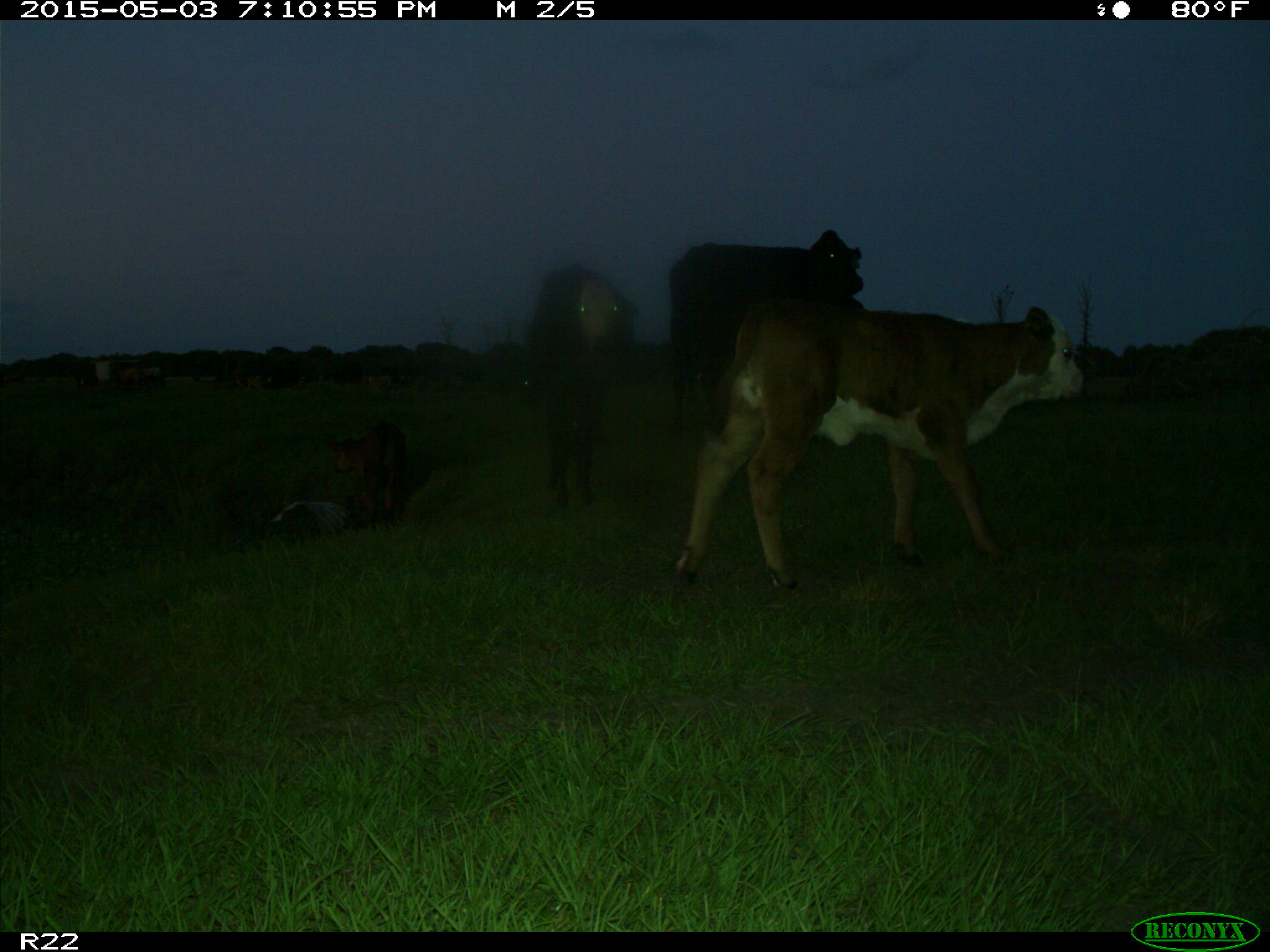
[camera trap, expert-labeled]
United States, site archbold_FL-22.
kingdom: Animalia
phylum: Chordata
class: Mammalia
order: Artiodactyla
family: Bovidae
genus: Bos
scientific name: Bos taurus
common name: domestic cow